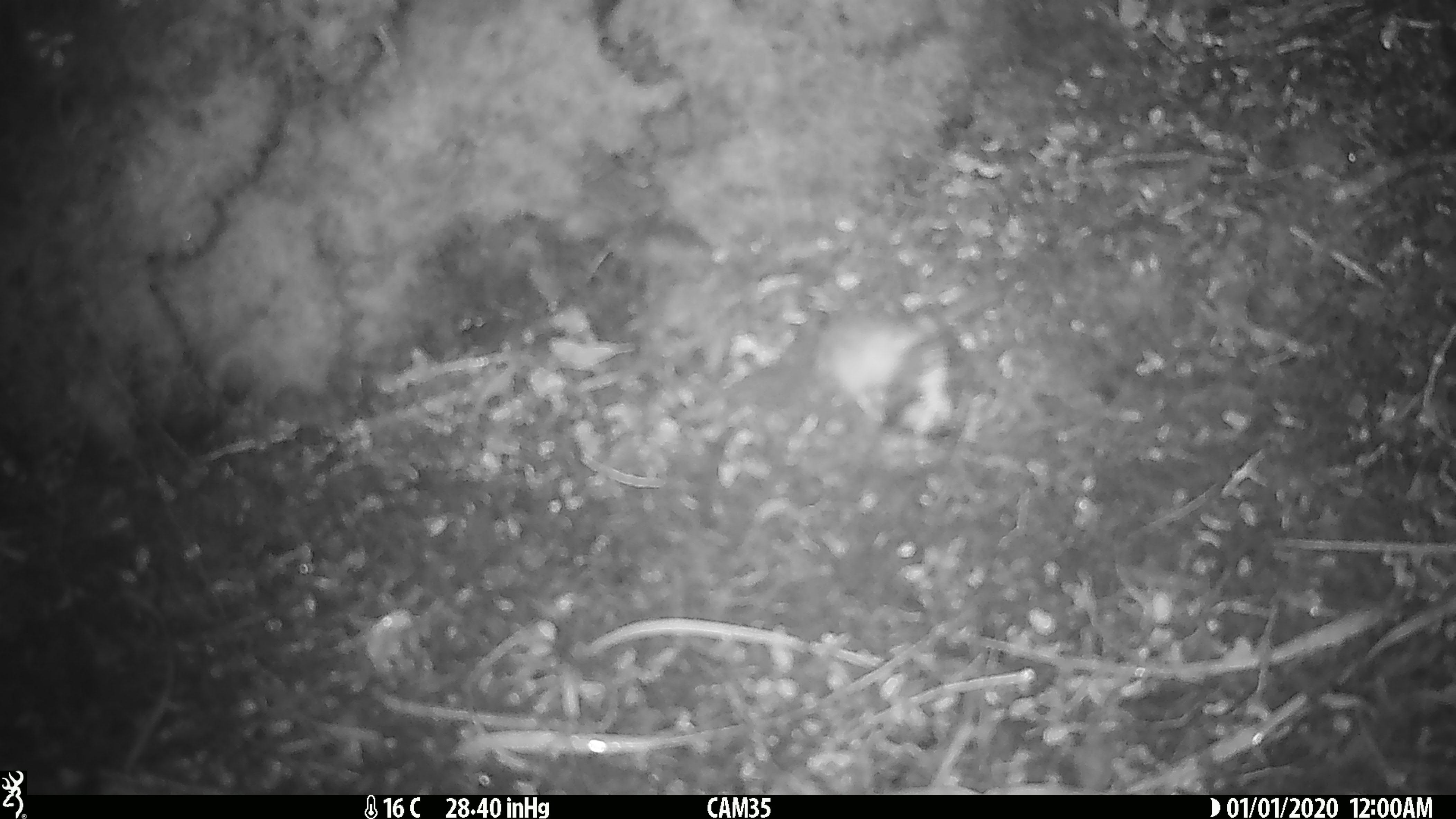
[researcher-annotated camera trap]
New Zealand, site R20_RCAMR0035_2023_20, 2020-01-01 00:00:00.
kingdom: Animalia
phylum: Chordata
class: Mammalia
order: Rodentia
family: Muridae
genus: Mus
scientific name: Mus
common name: mouse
Mouse (Mus).